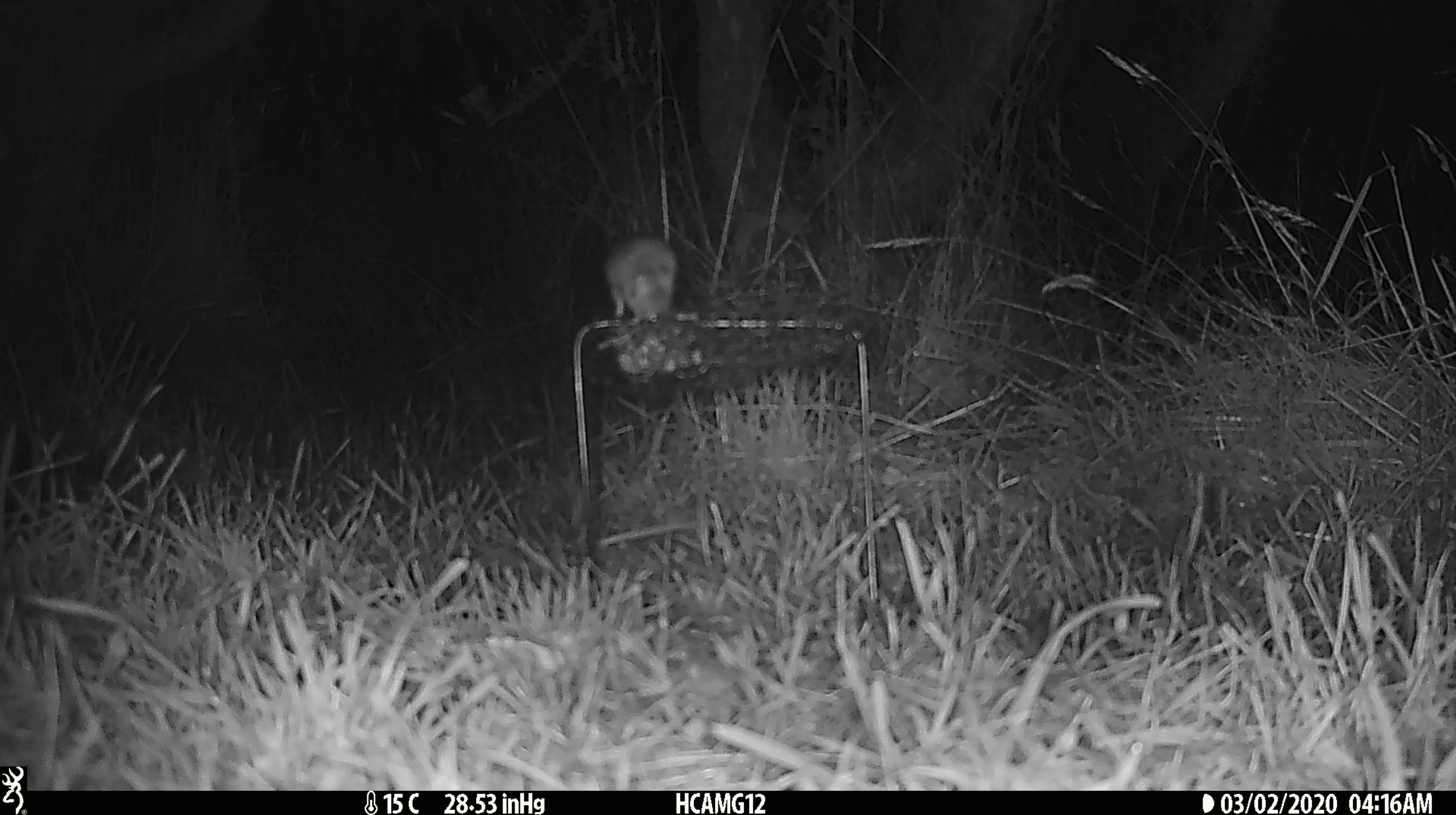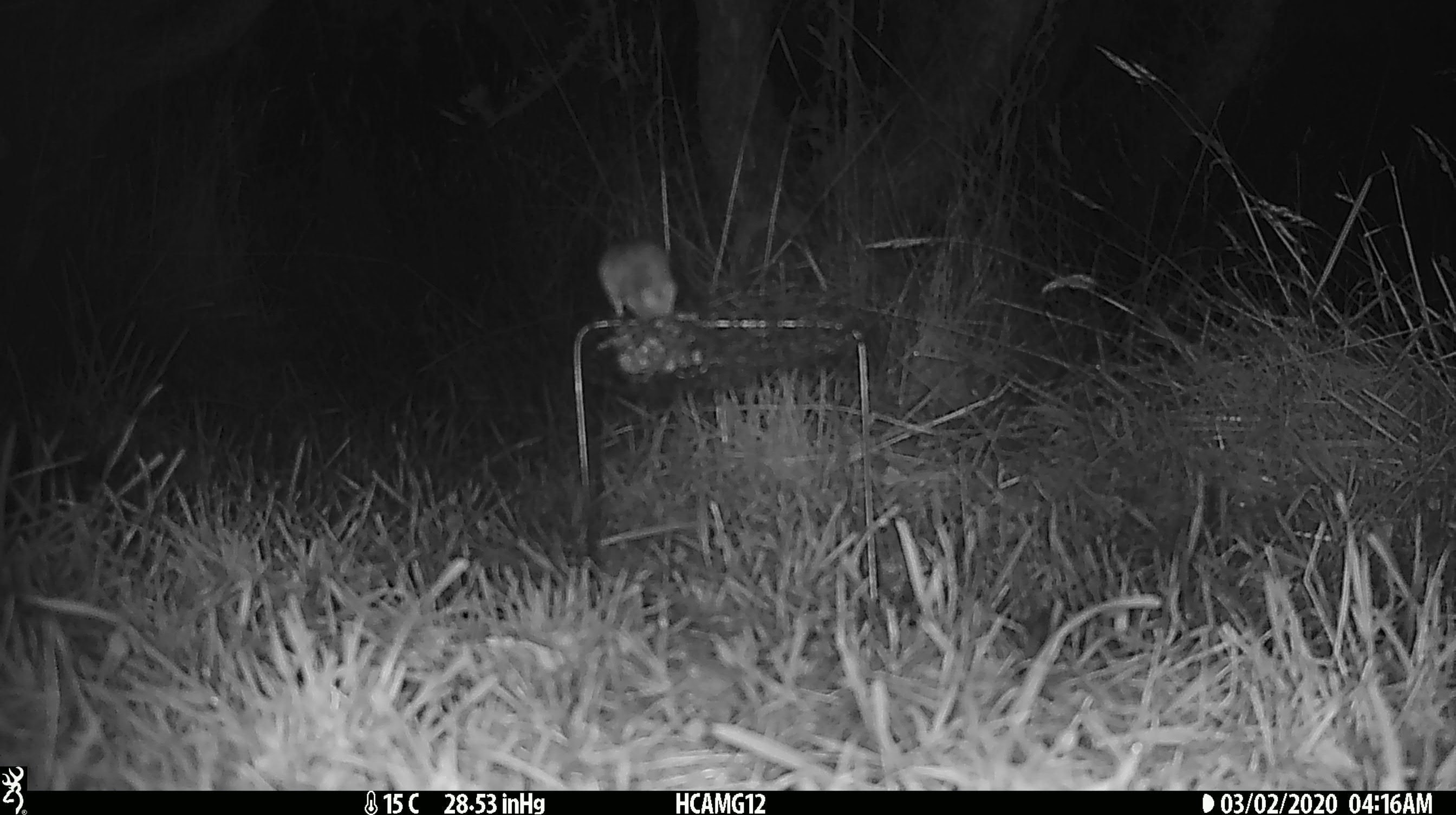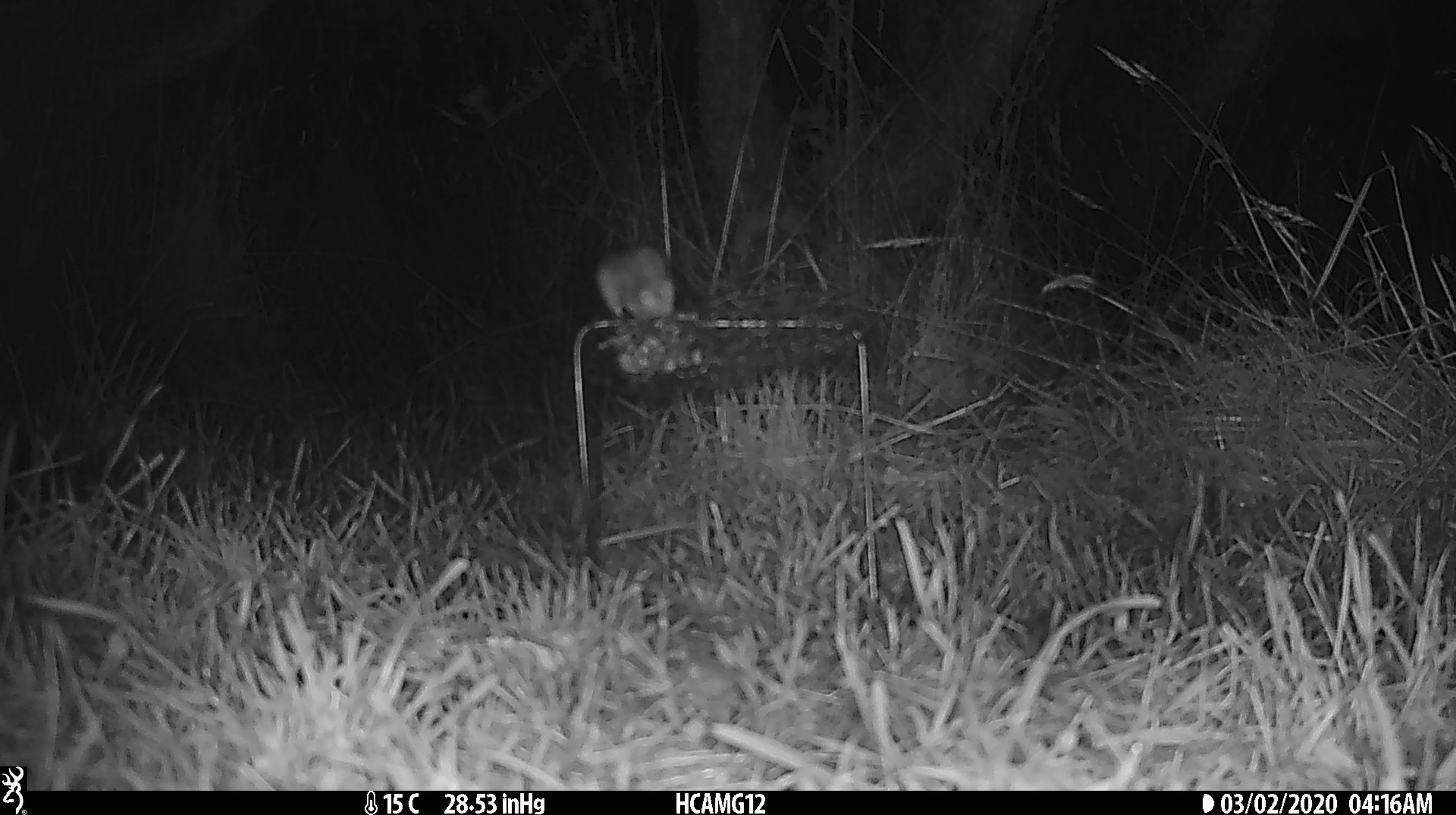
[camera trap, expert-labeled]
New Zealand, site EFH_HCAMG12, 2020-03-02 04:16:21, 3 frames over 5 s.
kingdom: Animalia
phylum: Chordata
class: Mammalia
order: Rodentia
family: Muridae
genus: Mus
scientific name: Mus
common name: mouse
Mouse (Mus).